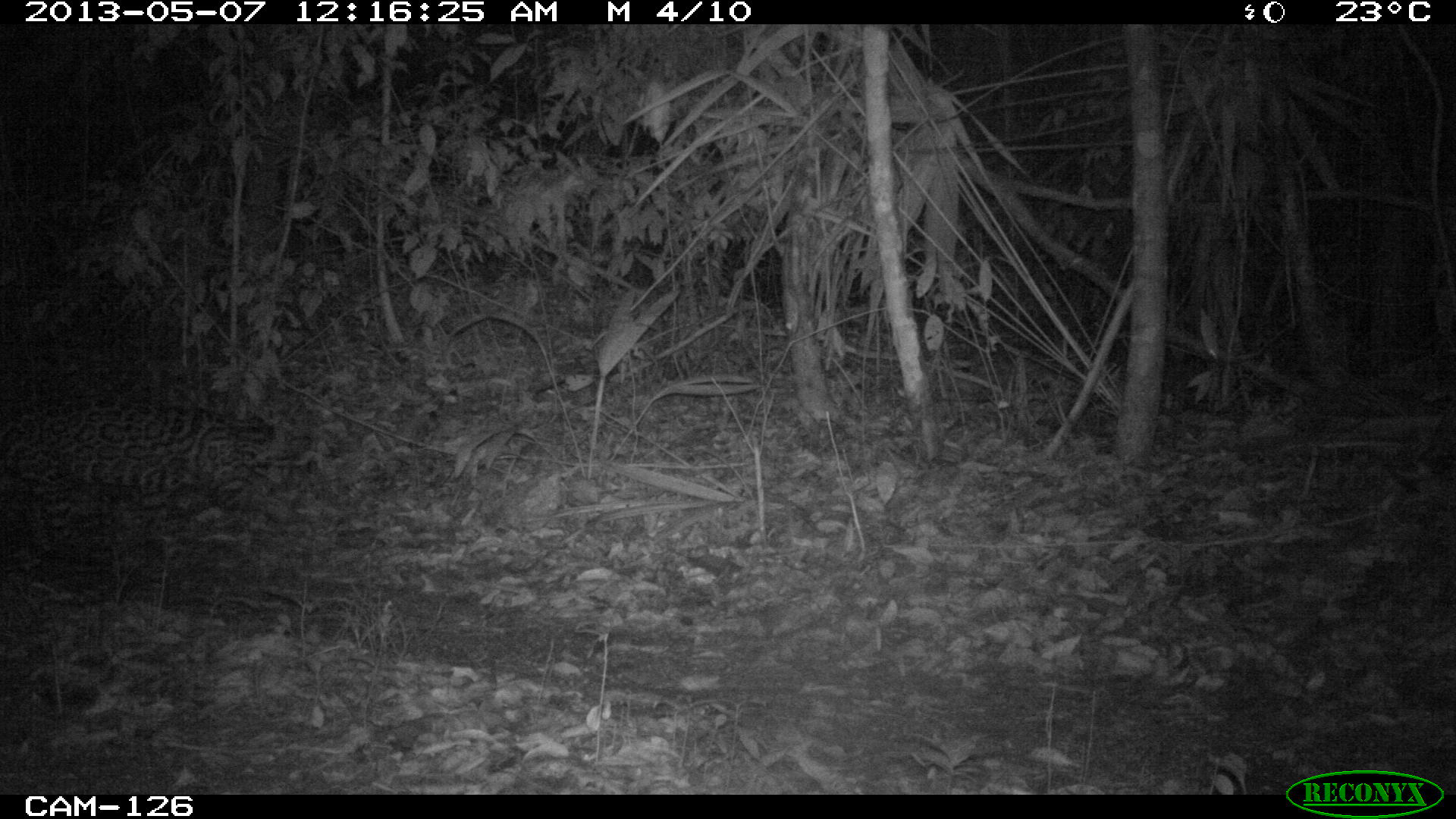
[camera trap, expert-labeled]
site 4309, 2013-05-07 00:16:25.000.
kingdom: Animalia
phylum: Chordata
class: Mammalia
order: Carnivora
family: Felidae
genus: Leopardus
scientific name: Leopardus pardalis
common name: ocelot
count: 1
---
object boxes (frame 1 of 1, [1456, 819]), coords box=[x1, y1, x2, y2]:
leopardus pardalis: box=[0, 395, 318, 565]